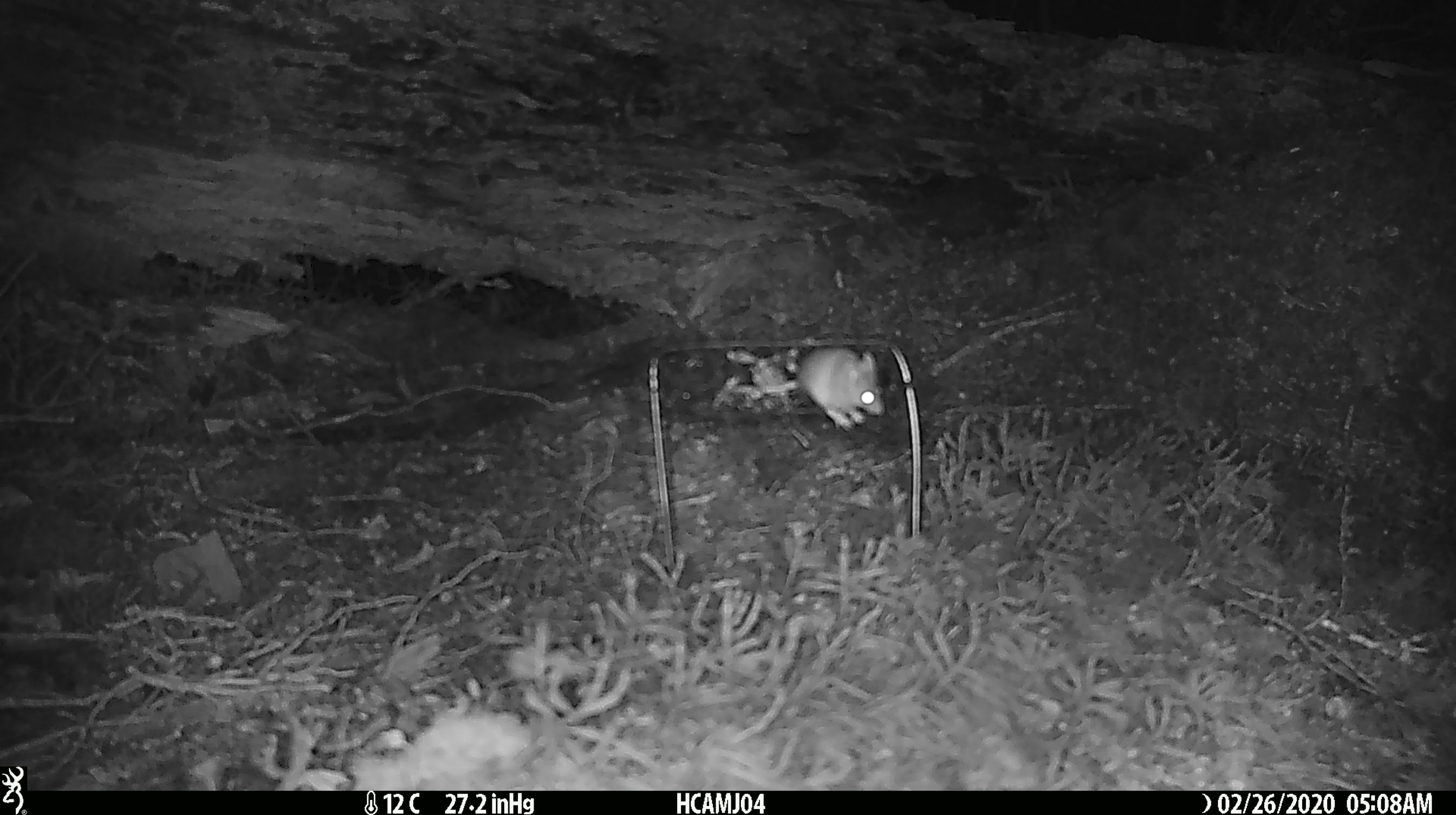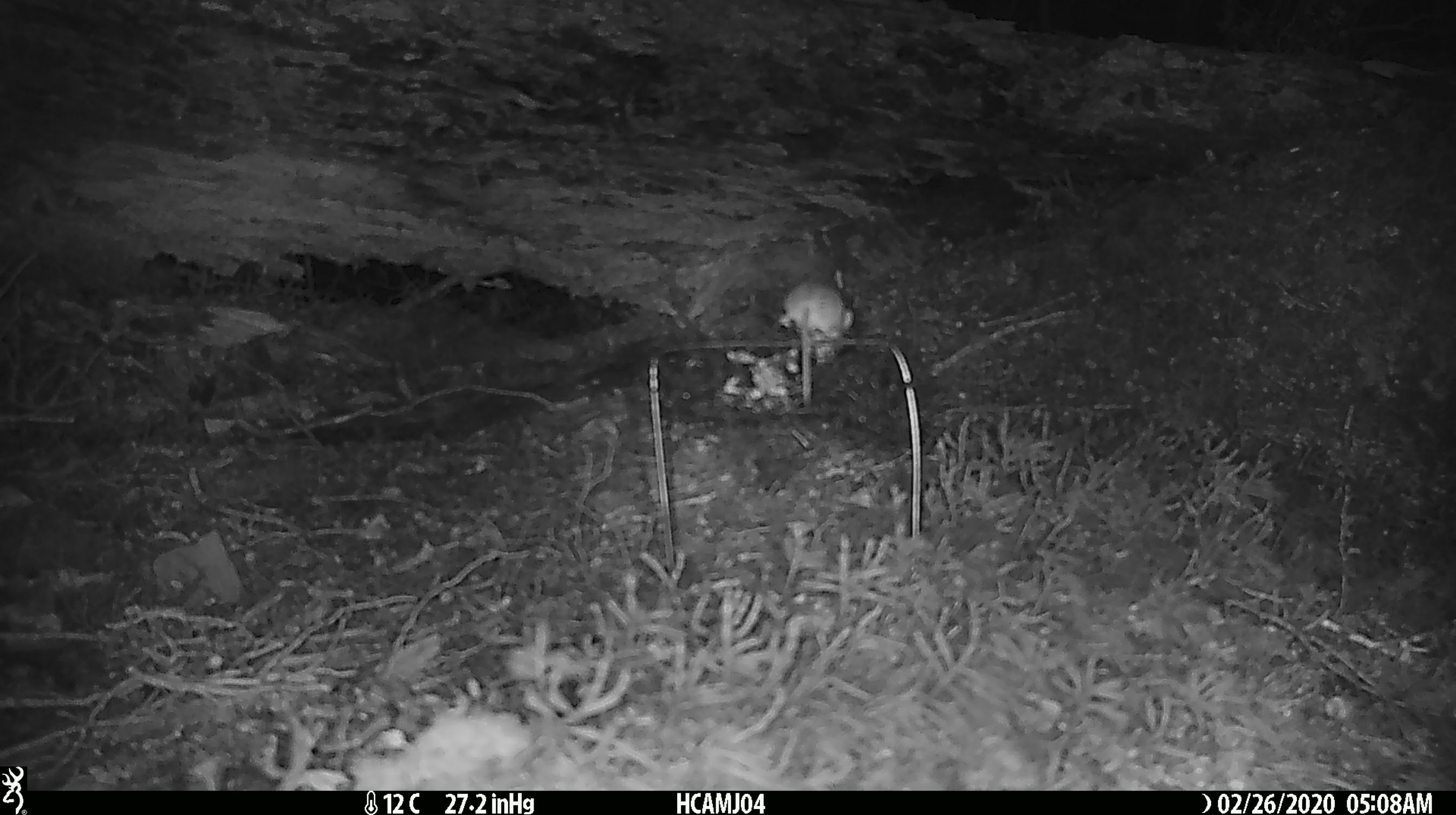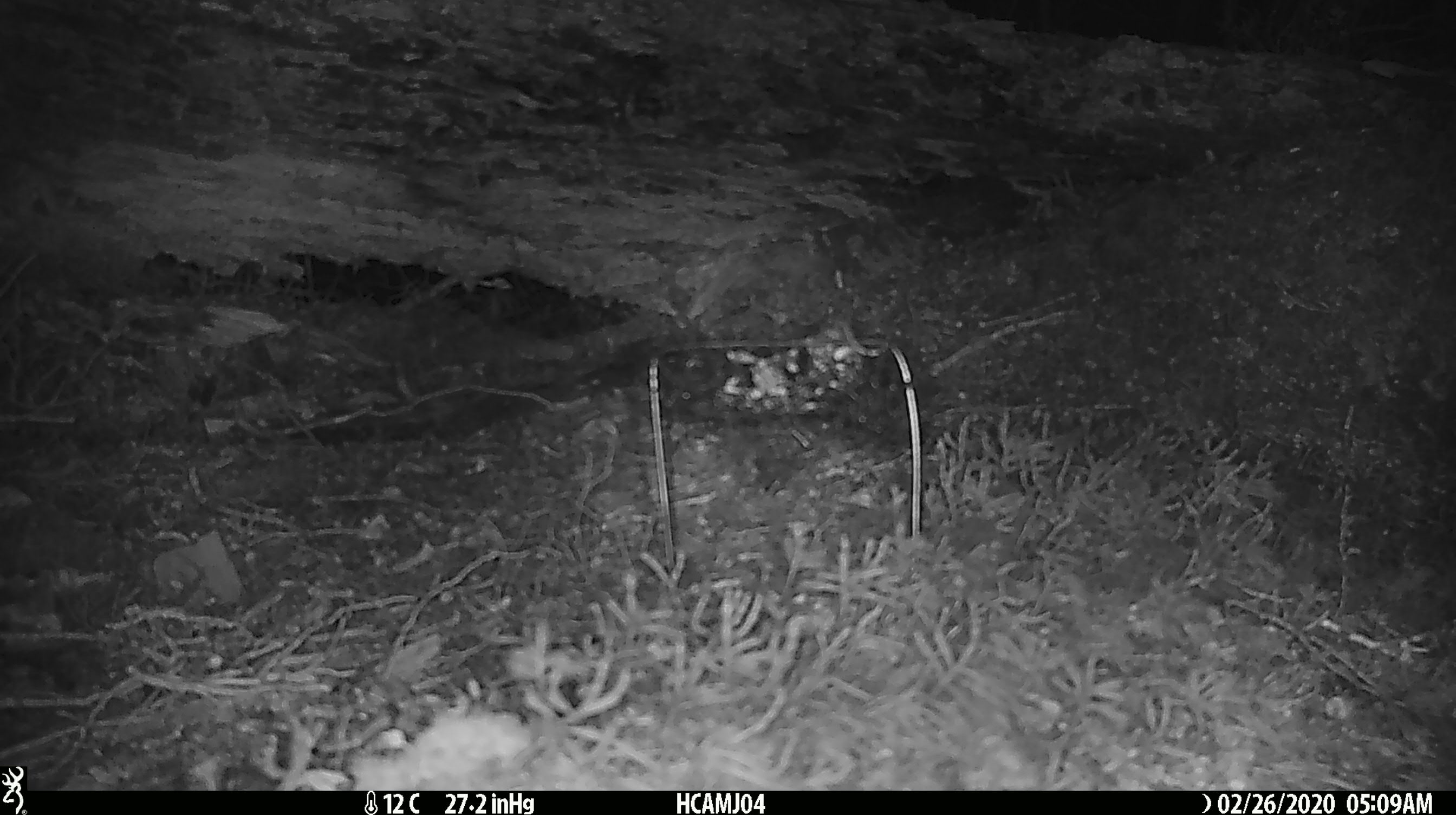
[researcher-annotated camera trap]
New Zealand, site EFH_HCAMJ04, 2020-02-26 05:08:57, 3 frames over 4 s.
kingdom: Animalia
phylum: Chordata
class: Mammalia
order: Rodentia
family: Muridae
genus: Mus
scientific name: Mus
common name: mouse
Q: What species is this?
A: Mouse (Mus).